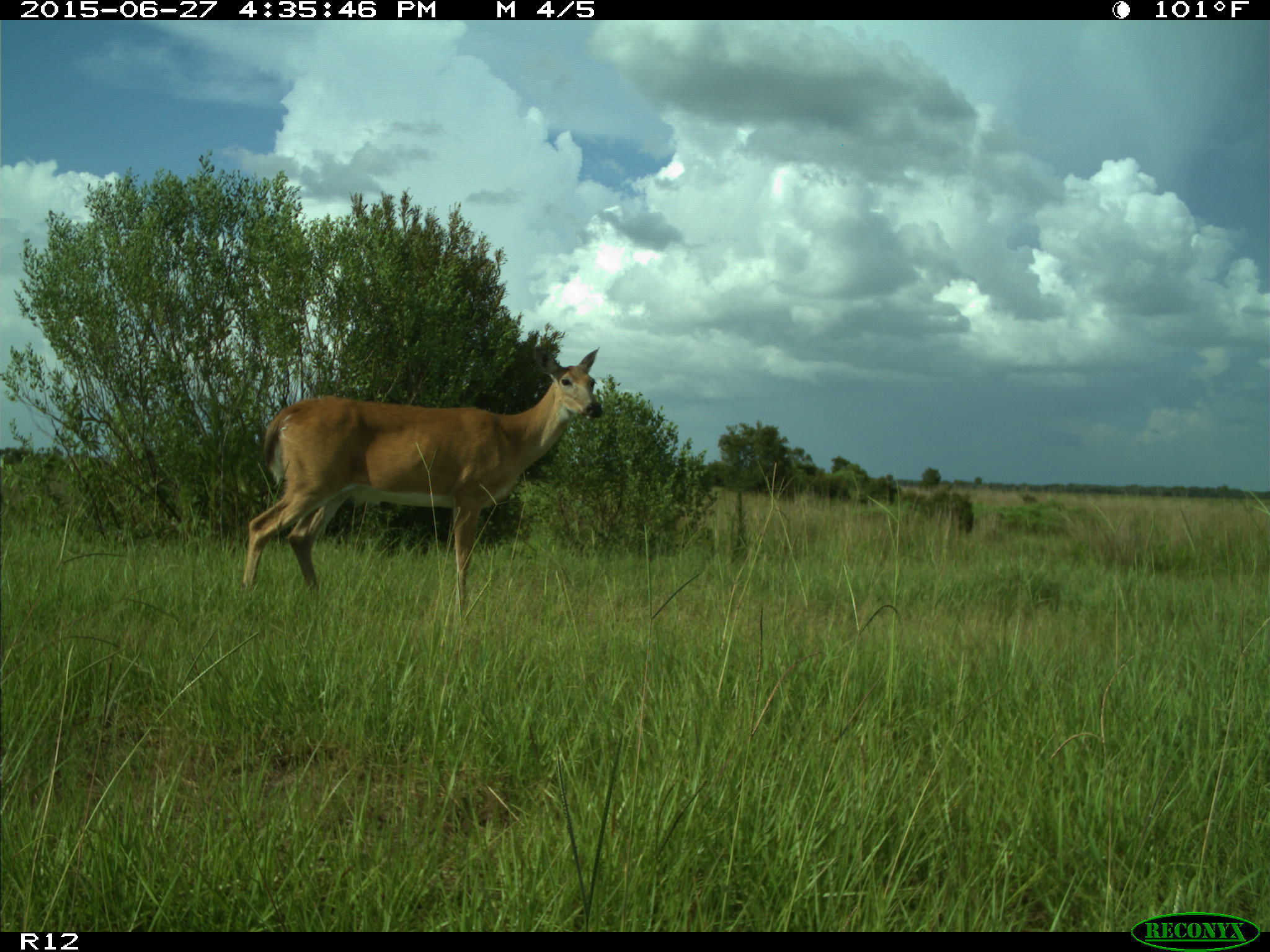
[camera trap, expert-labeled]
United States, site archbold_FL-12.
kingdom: Animalia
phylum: Chordata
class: Mammalia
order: Artiodactyla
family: Cervidae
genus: Odocoileus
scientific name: Odocoileus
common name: deer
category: unidentified deer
Unidentified deer (deer) (Odocoileus).